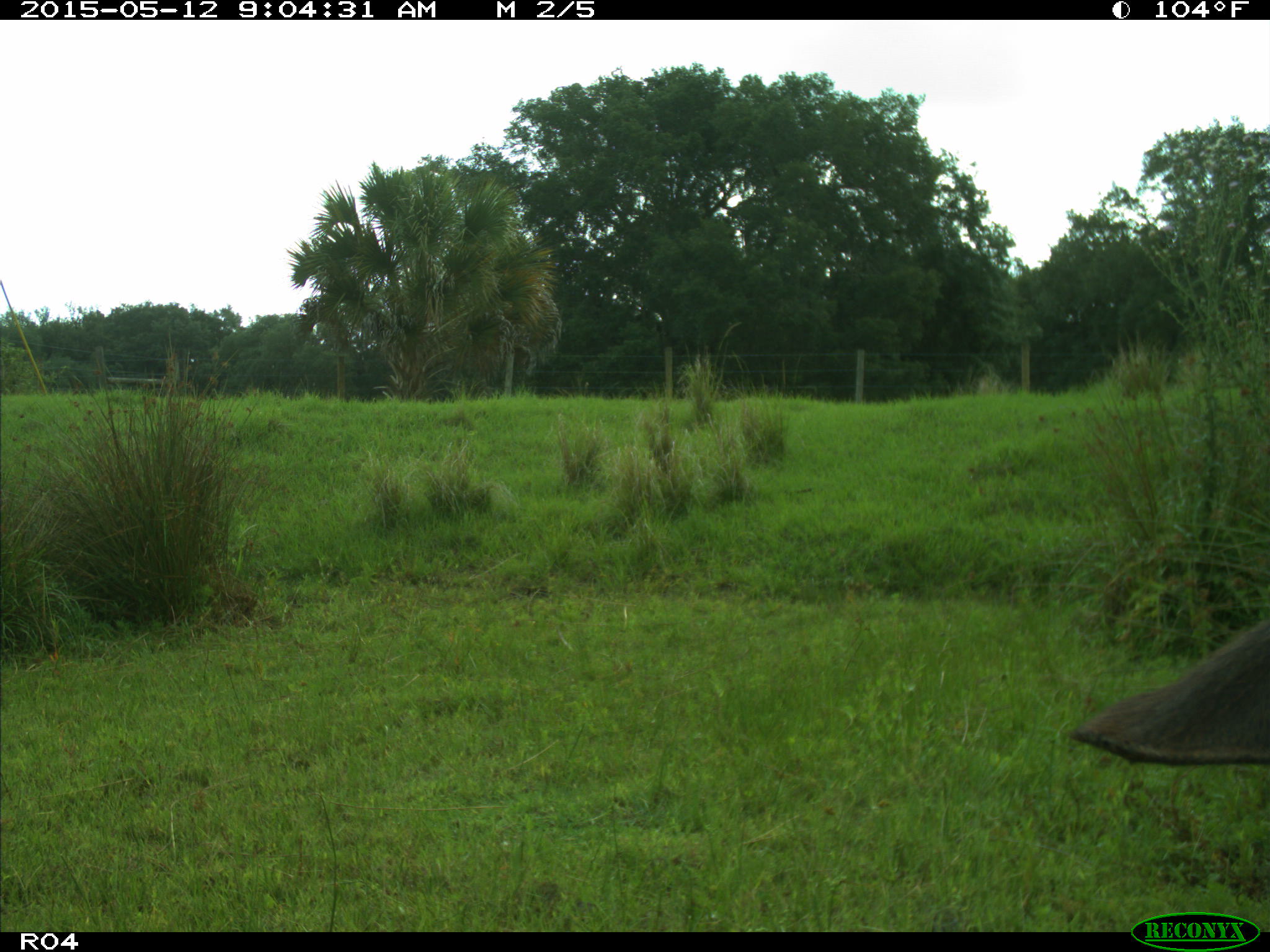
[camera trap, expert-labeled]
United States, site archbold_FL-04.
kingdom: Animalia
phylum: Chordata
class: Mammalia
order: Artiodactyla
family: Bovidae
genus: Bos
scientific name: Bos taurus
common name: domestic cow